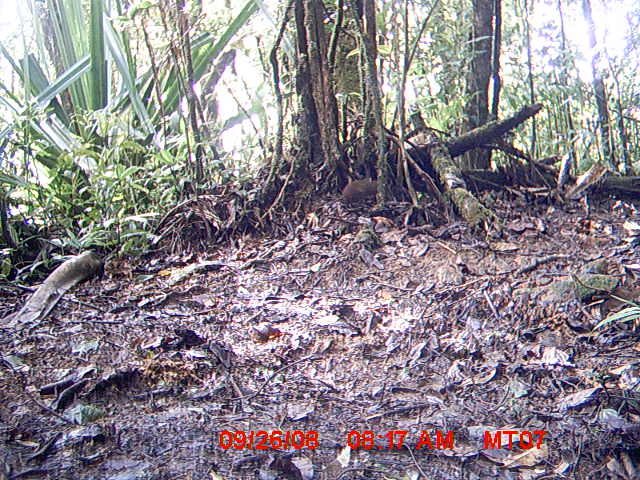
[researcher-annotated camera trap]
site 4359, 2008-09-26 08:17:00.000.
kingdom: Animalia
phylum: Chordata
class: Mammalia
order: Rodentia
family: Nesomyidae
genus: Nesomys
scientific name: Nesomys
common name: nesomys rodents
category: nesomys sp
Nesomys sp (nesomys rodents) (Nesomys), count 1.